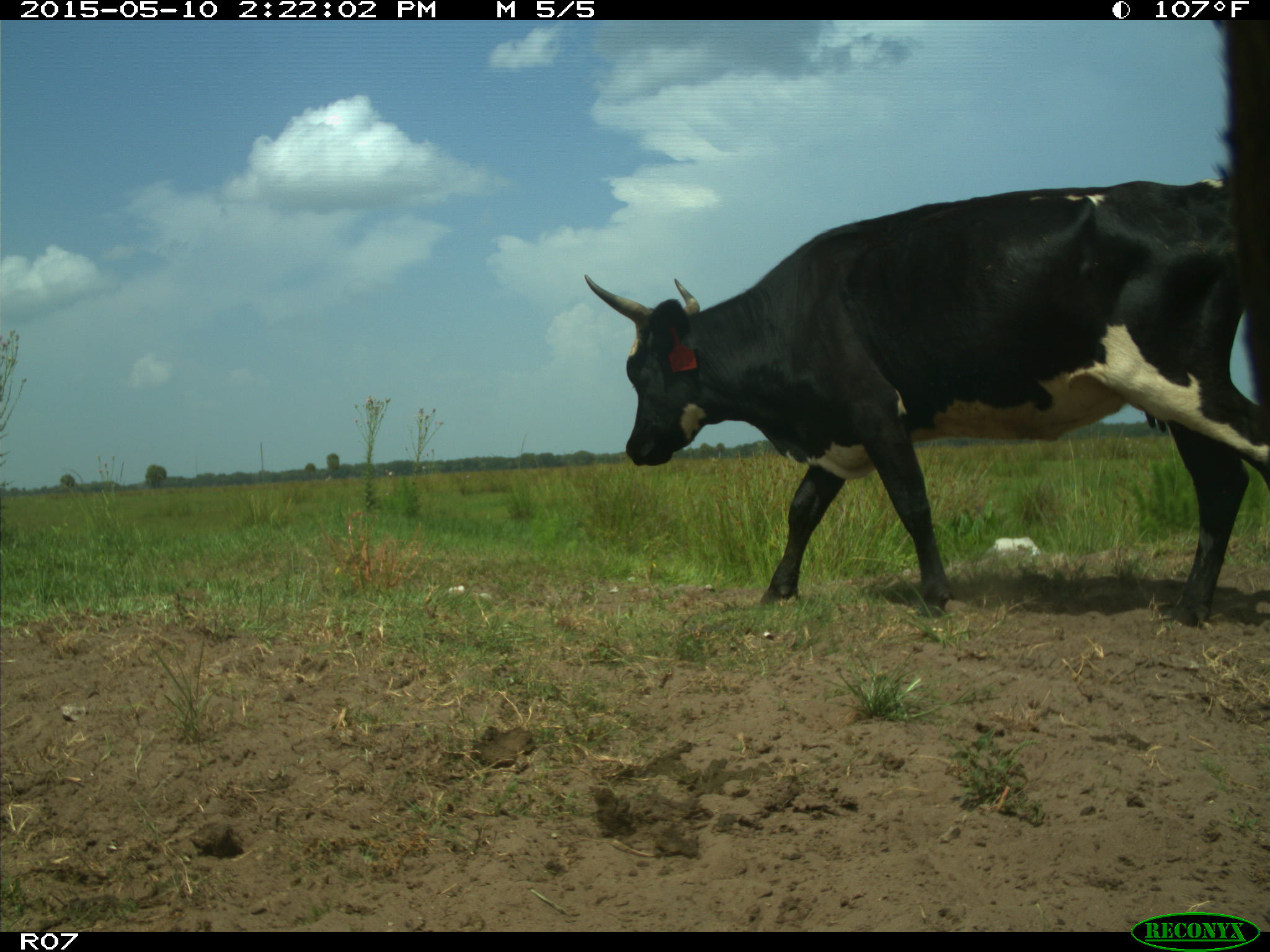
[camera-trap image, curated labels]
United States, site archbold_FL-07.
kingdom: Animalia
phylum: Chordata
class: Mammalia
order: Artiodactyla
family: Bovidae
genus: Bos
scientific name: Bos taurus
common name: domestic cow